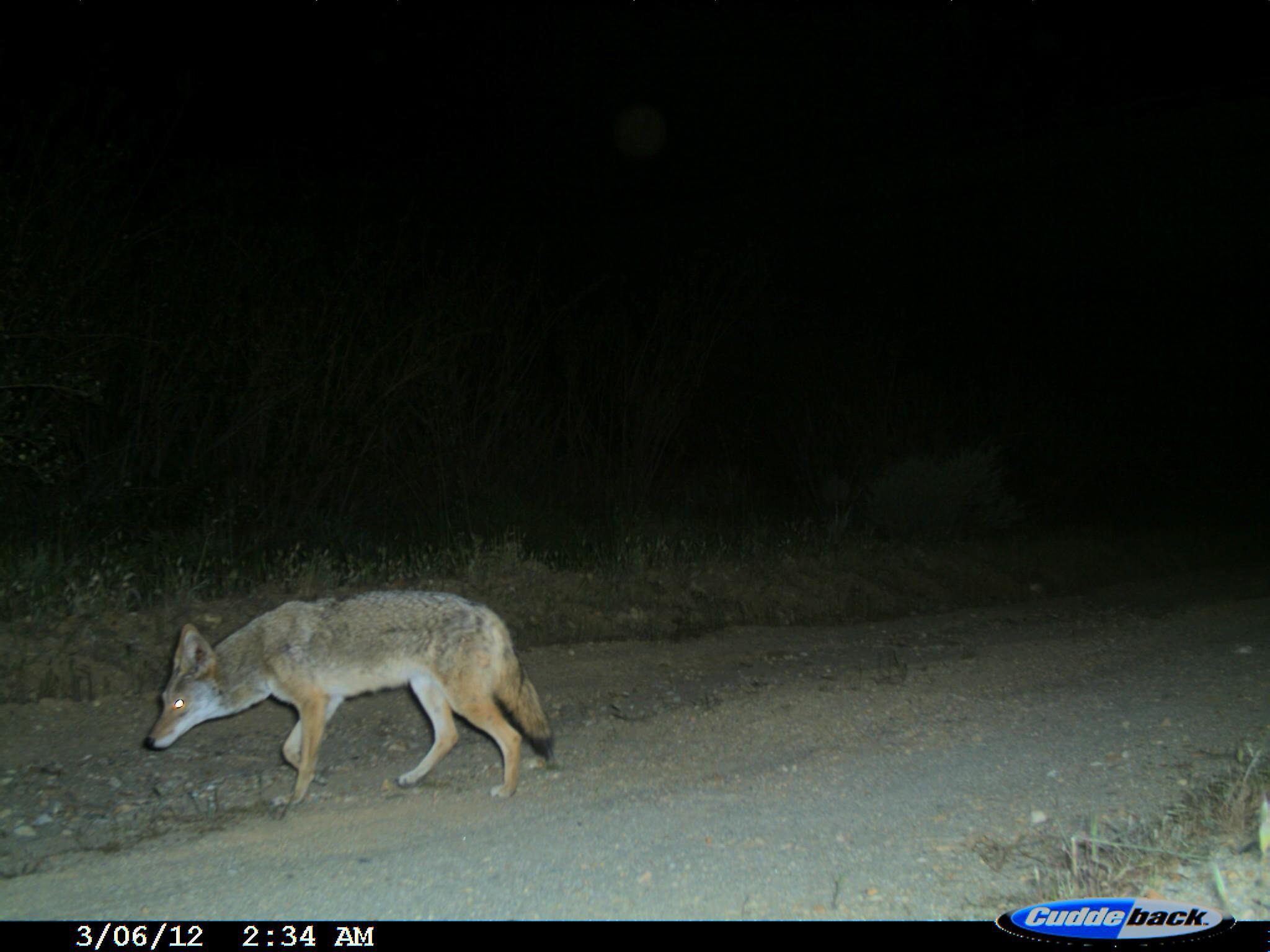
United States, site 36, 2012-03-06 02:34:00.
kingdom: Animalia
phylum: Chordata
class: Mammalia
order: Carnivora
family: Canidae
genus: Canis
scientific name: Canis latrans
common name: coyote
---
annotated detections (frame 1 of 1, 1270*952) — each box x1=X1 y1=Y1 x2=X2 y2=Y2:
coyote: x1=140 y1=589 x2=563 y2=822